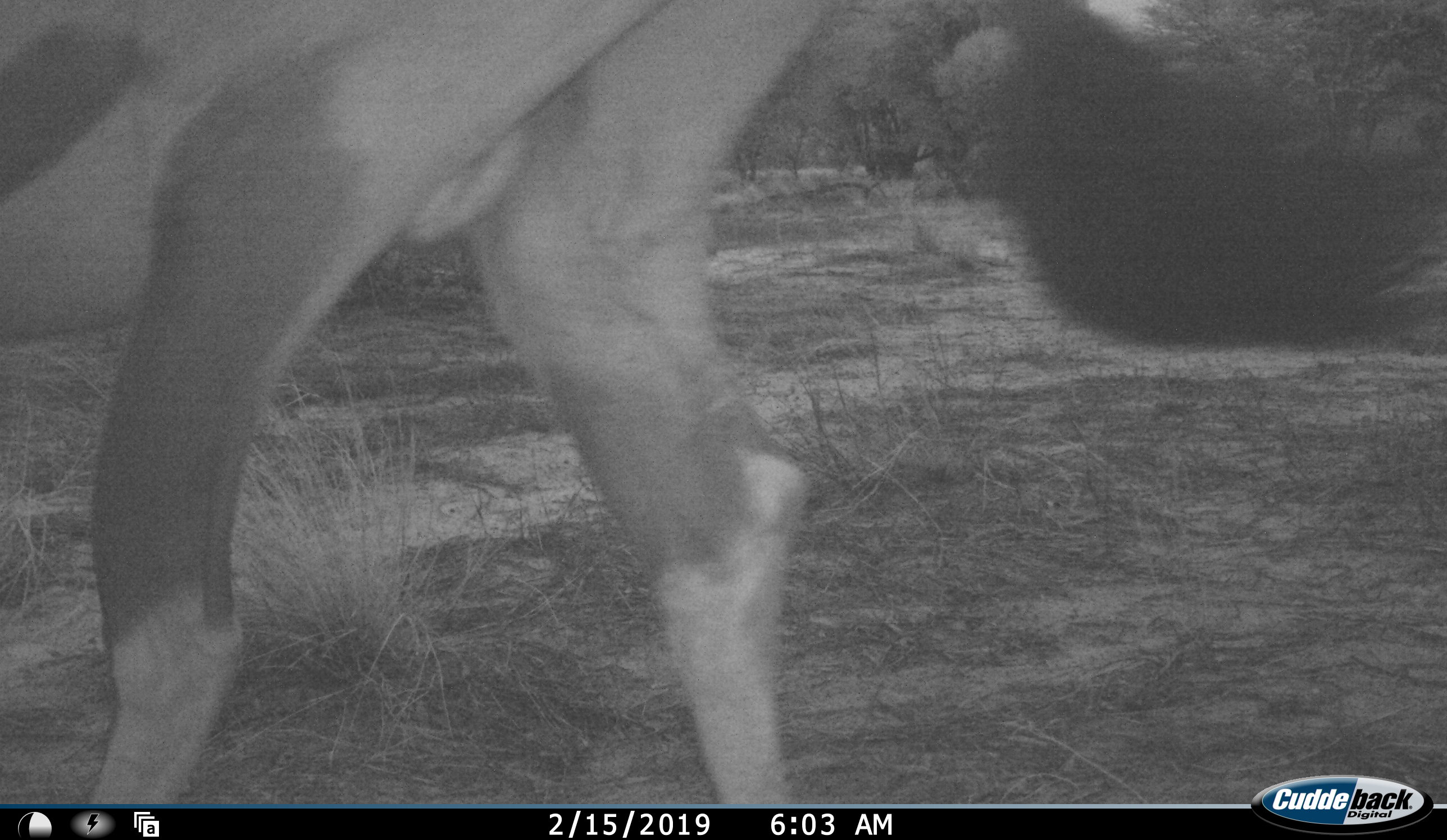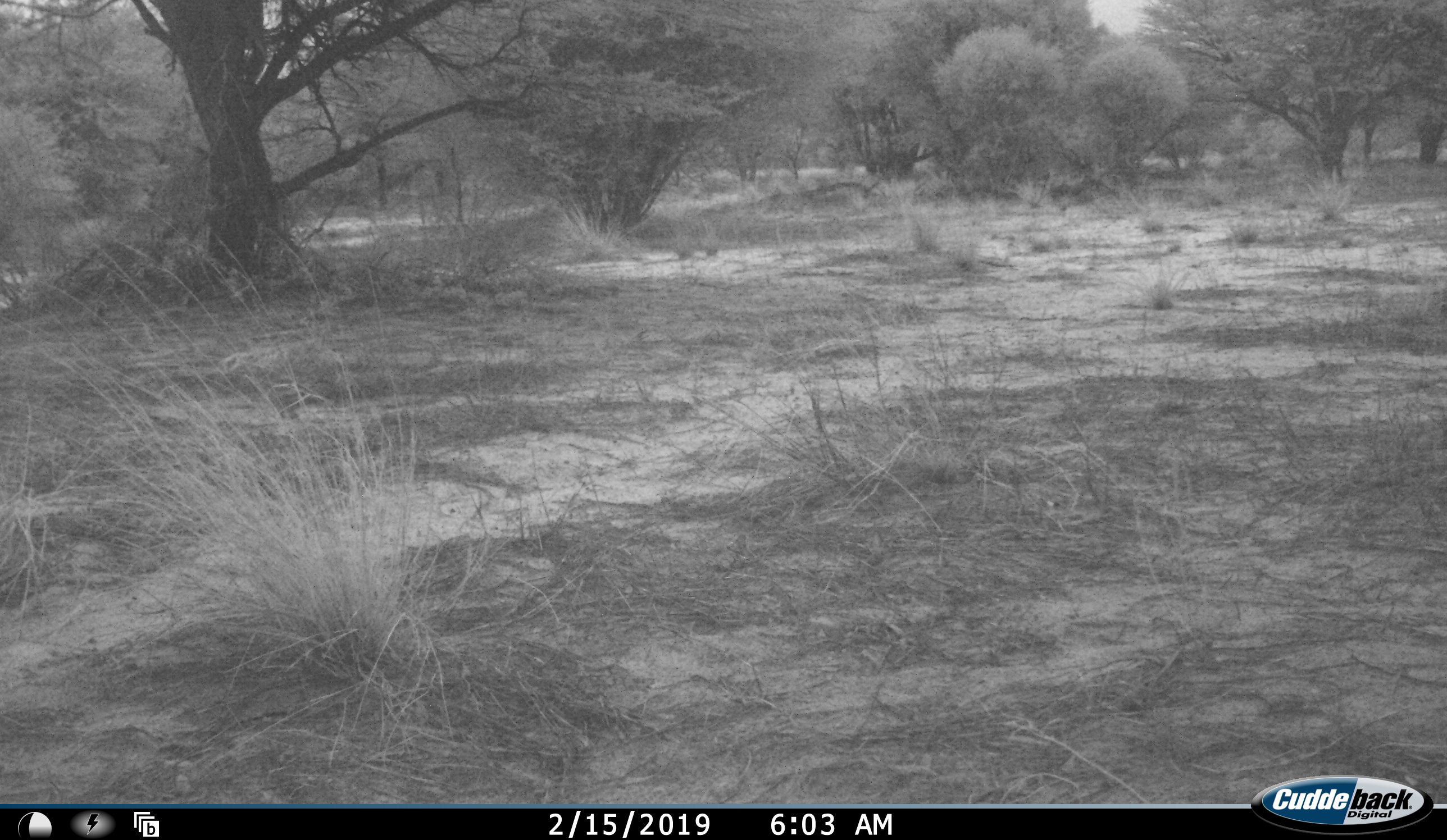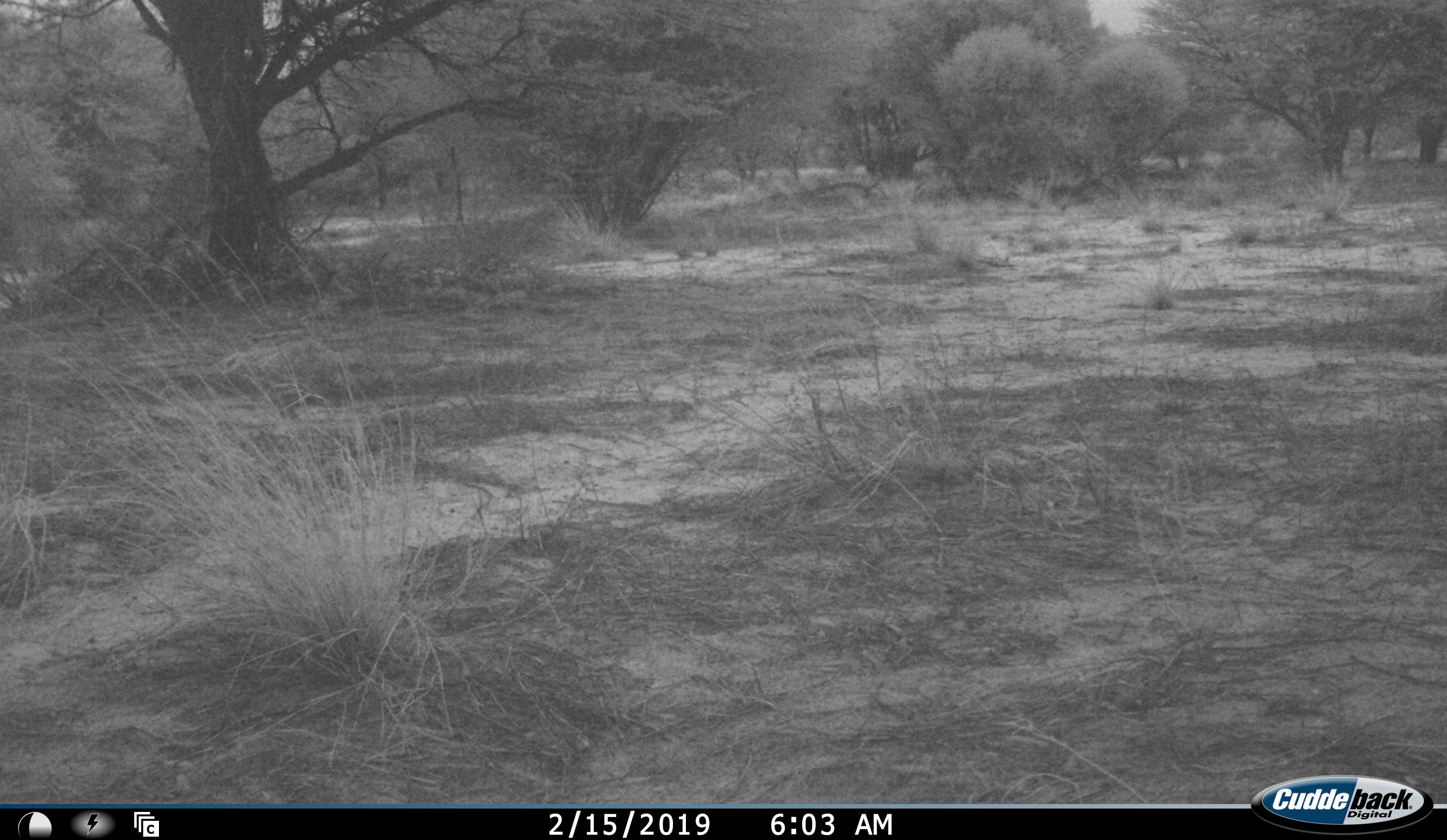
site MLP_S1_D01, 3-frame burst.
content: unidentified animal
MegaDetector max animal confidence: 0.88